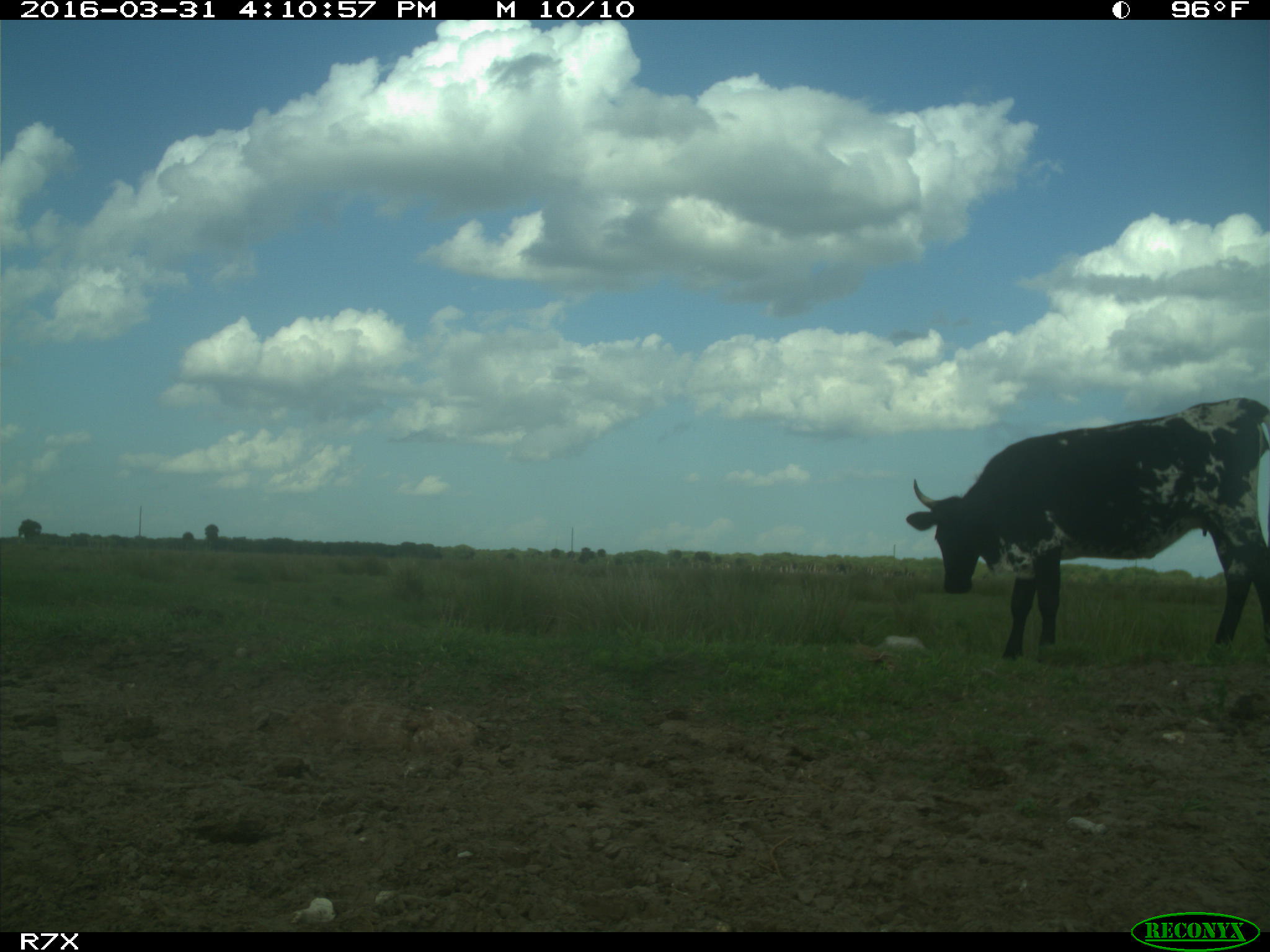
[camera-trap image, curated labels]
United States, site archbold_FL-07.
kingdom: Animalia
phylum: Chordata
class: Mammalia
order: Artiodactyla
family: Bovidae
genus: Bos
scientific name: Bos taurus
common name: domestic cow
Bos taurus (domestic cow).